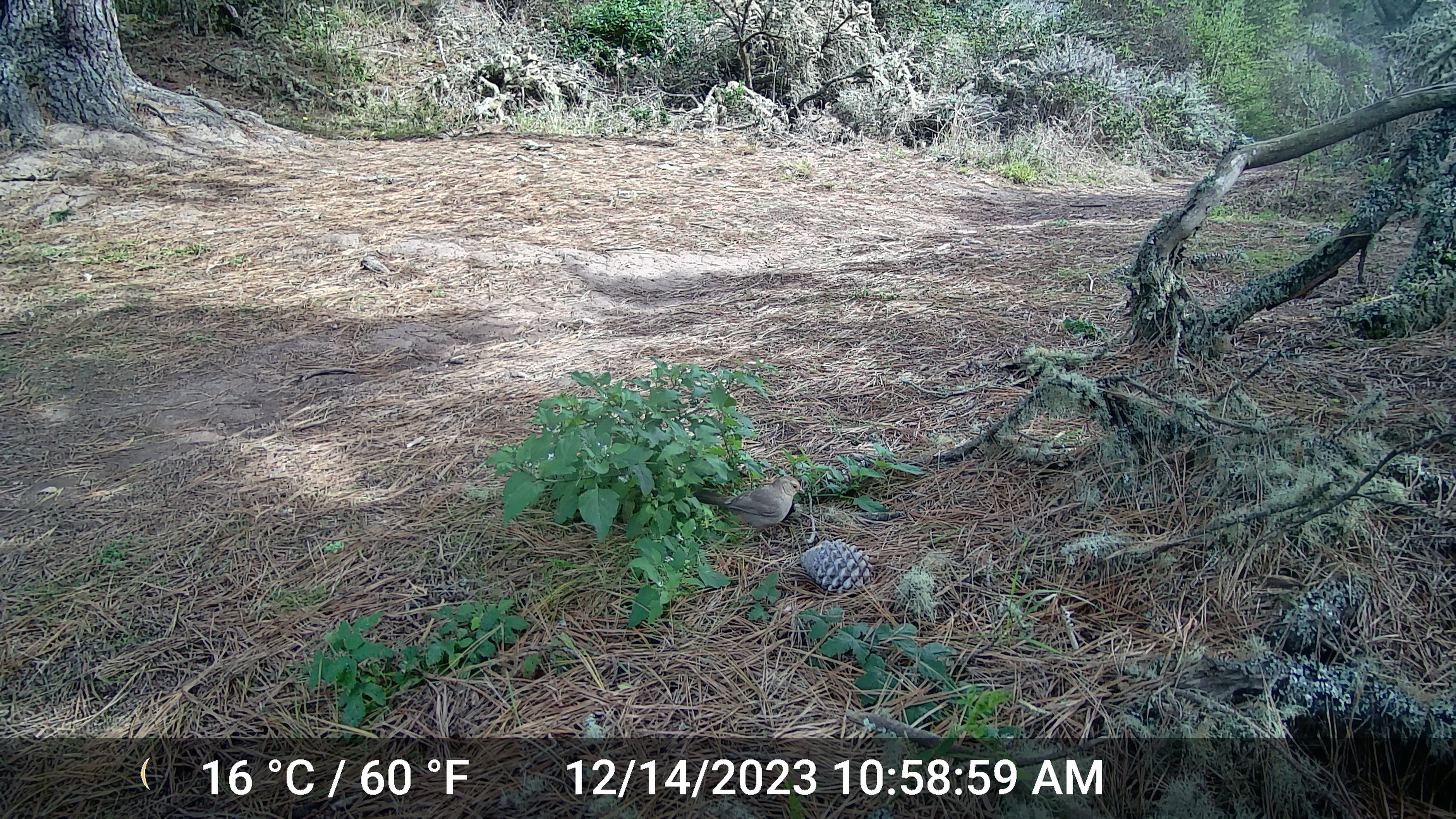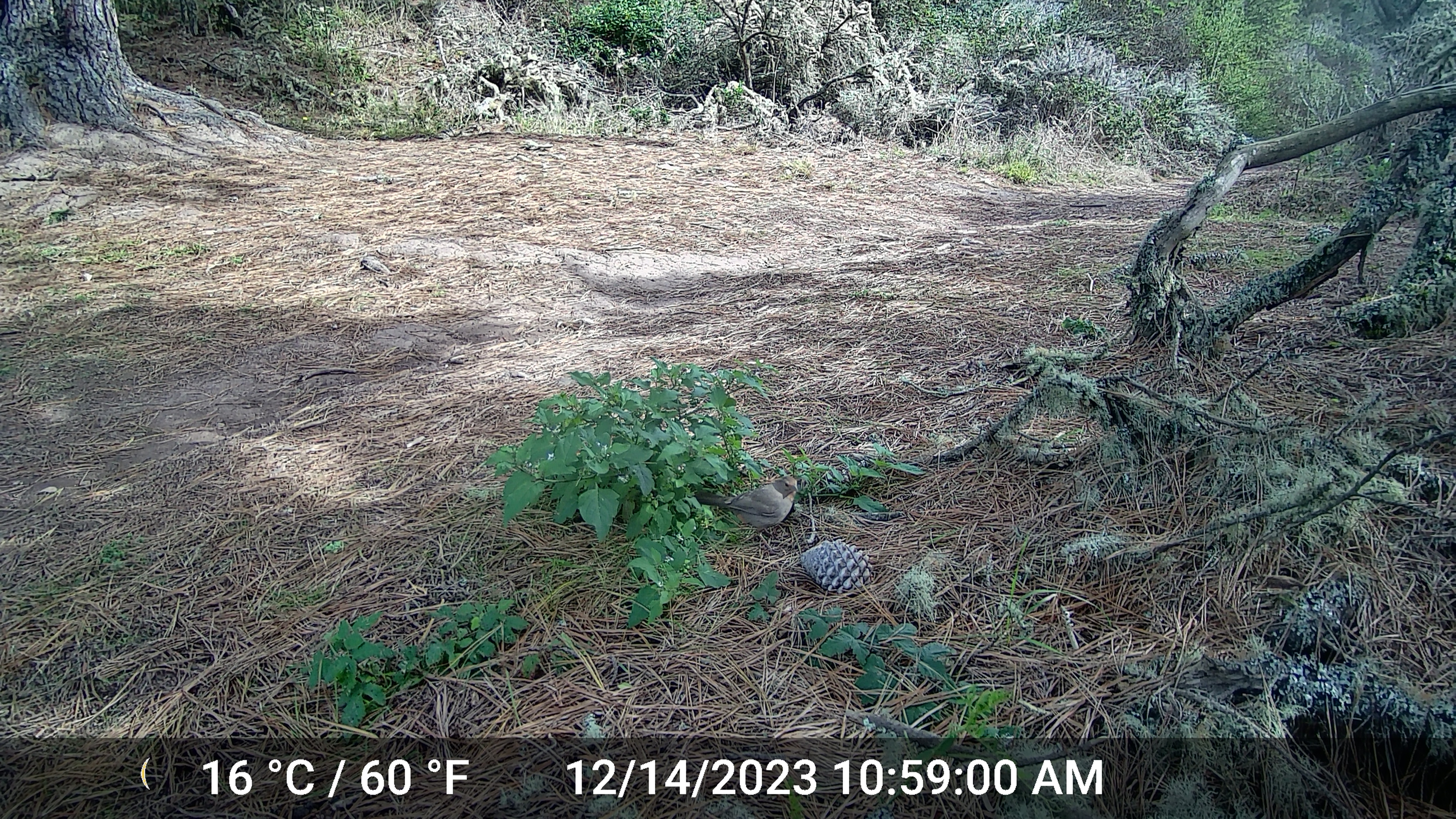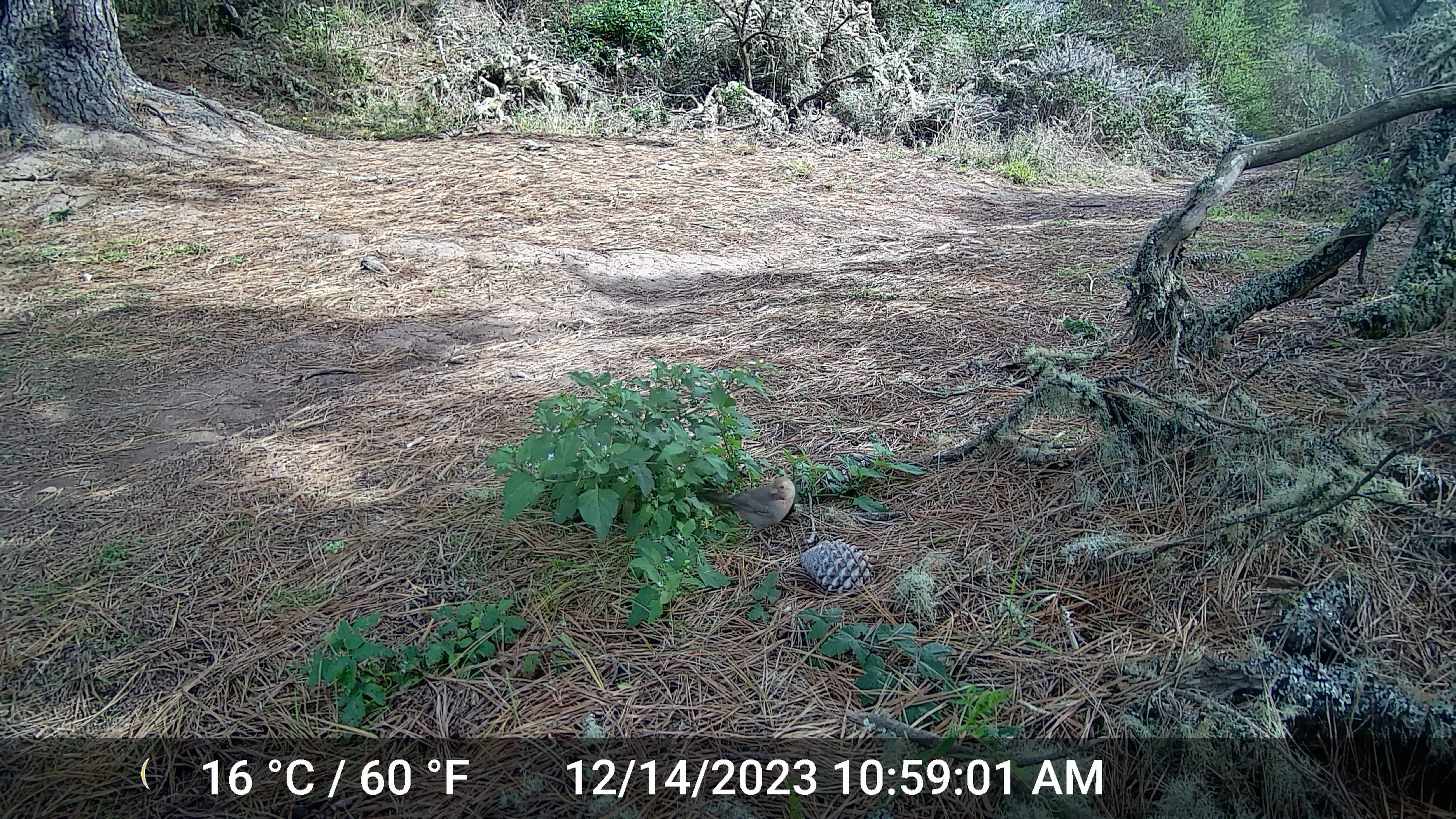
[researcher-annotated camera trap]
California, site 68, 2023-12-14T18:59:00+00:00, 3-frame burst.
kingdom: Animalia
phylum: Chordata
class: Aves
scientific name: Aves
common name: bird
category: unknown bird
Unknown bird (bird) (Aves).